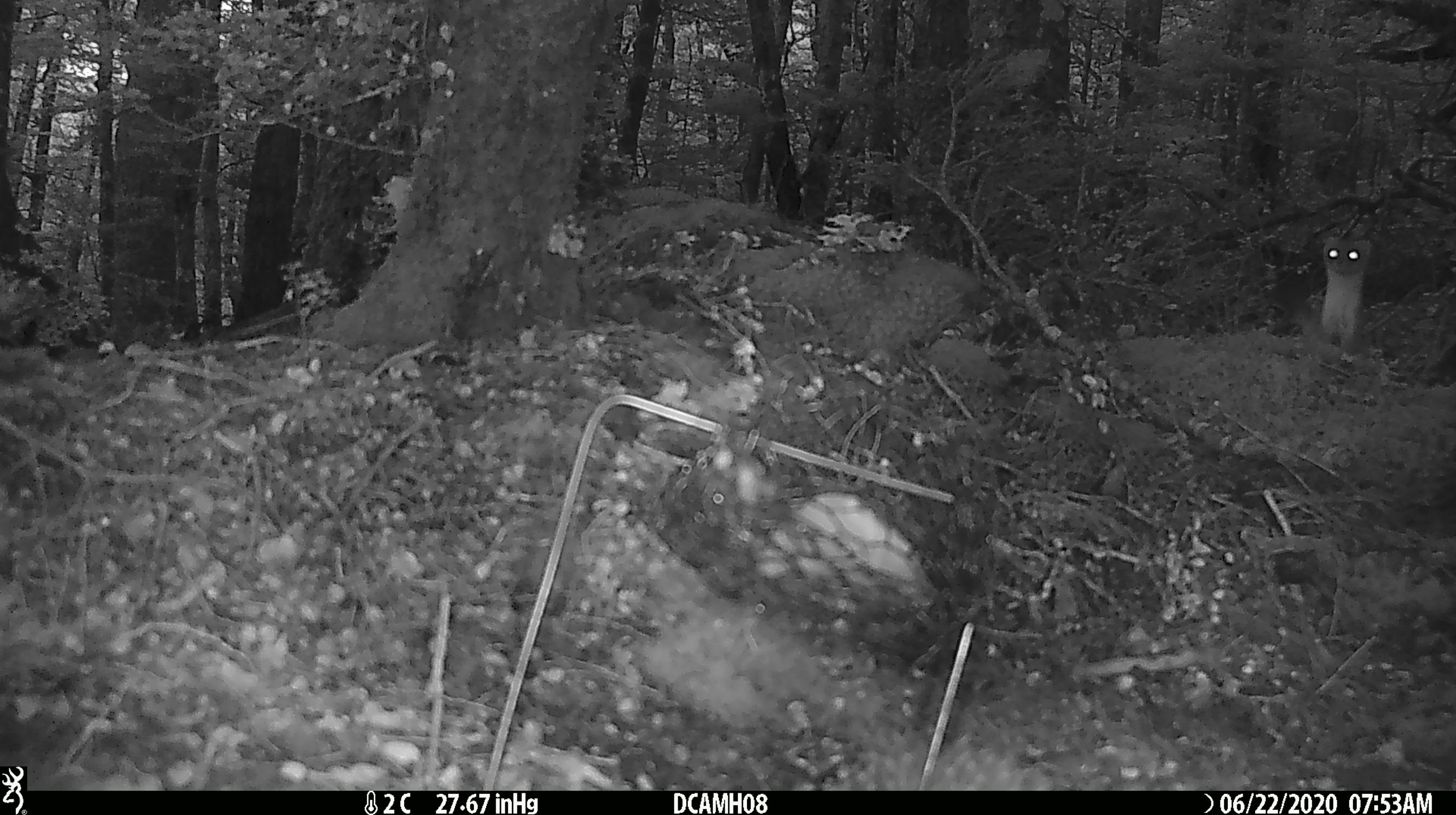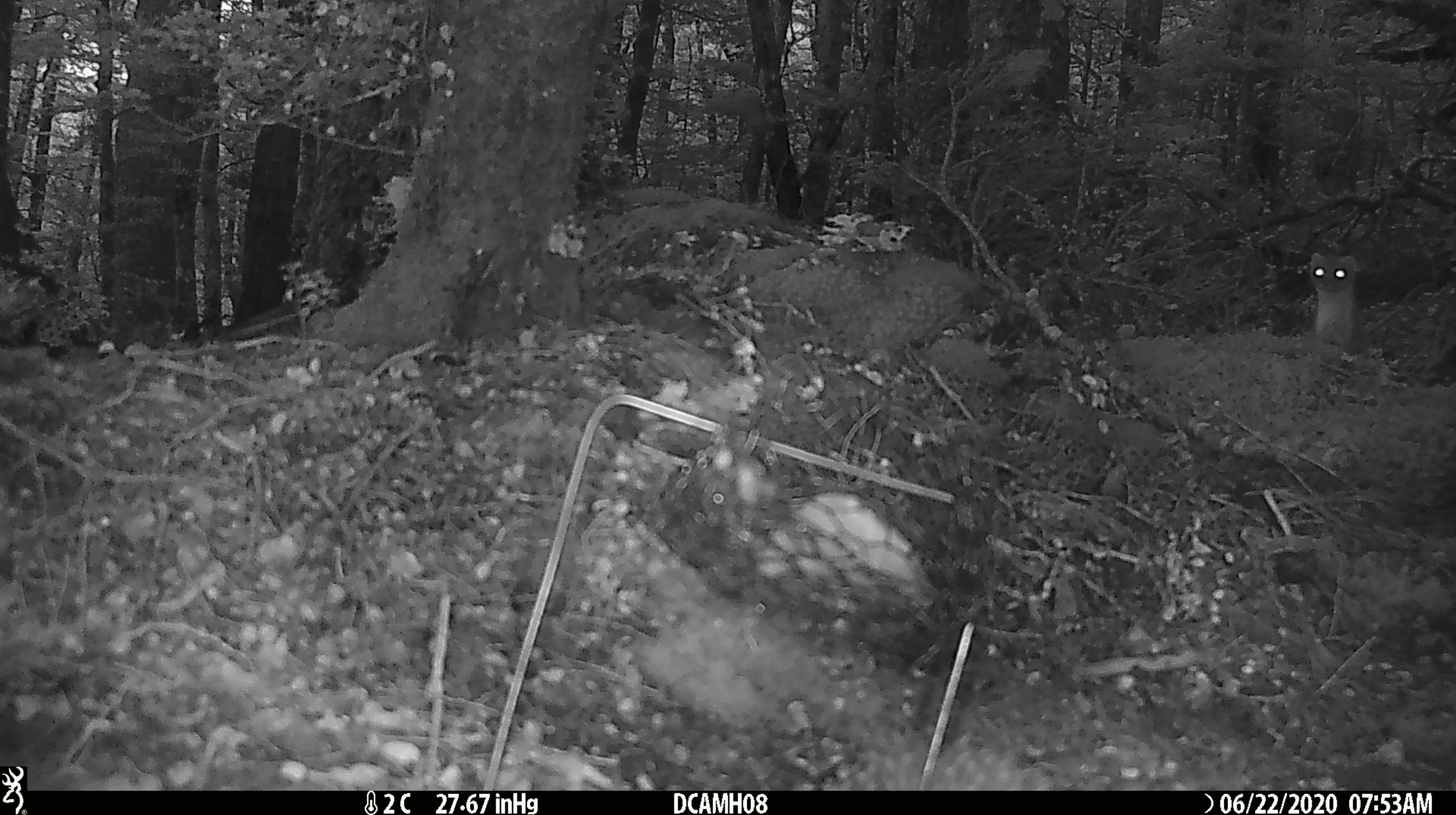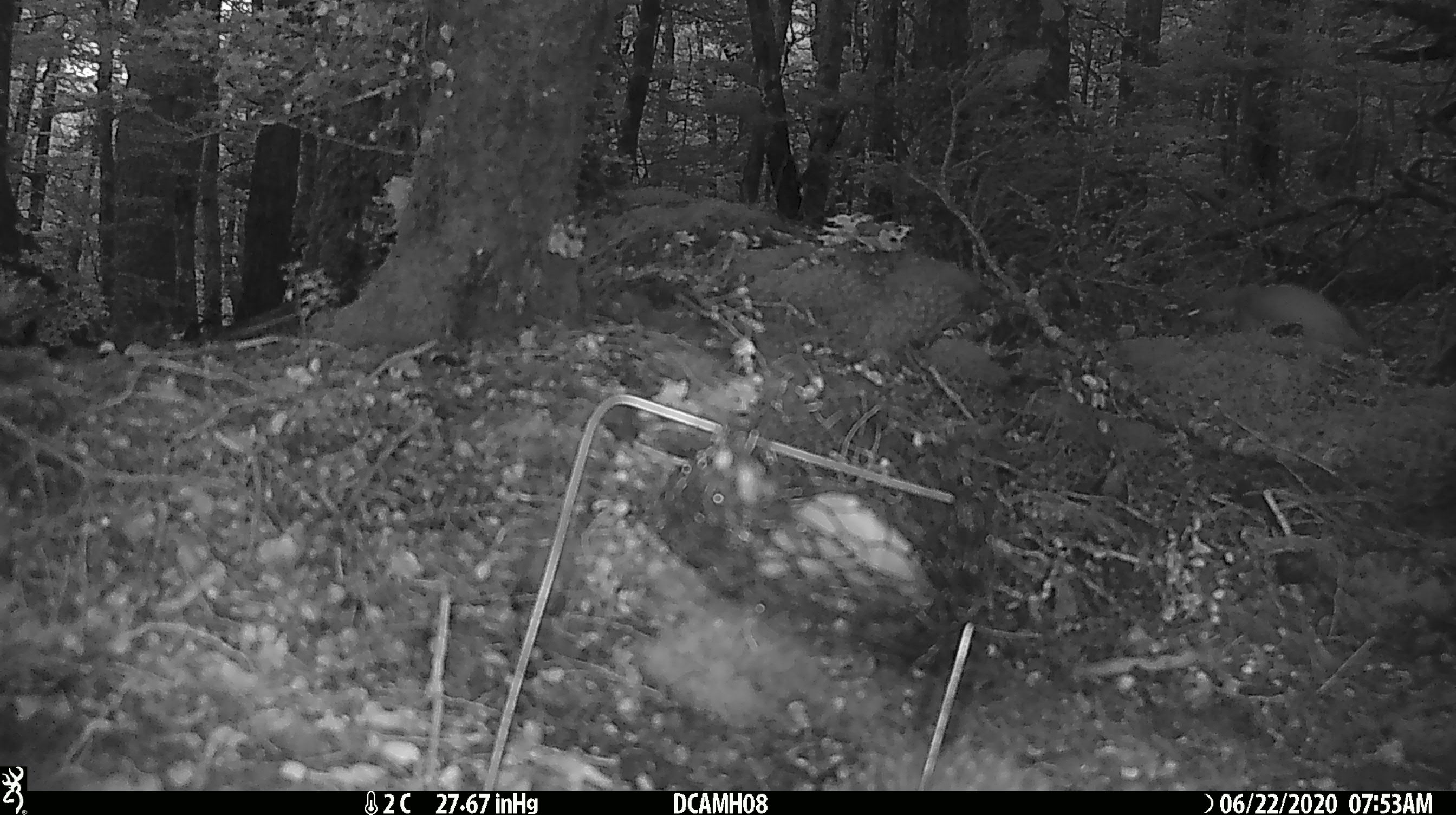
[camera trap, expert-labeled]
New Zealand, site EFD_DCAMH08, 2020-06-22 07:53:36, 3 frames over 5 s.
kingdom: Animalia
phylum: Chordata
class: Mammalia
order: Carnivora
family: Mustelidae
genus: Mustela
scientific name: Mustela erminea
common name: stoat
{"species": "stoat (Mustela erminea)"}